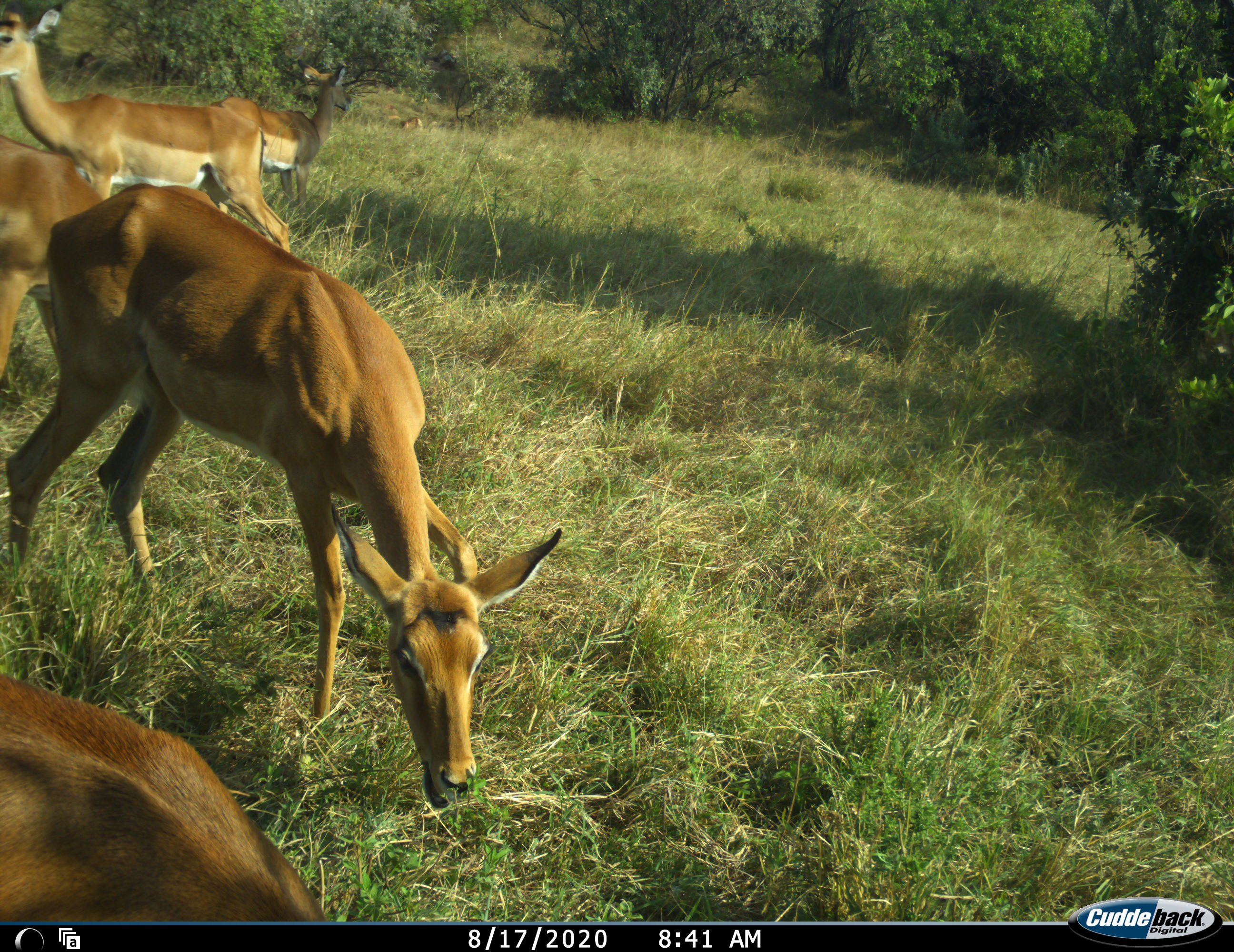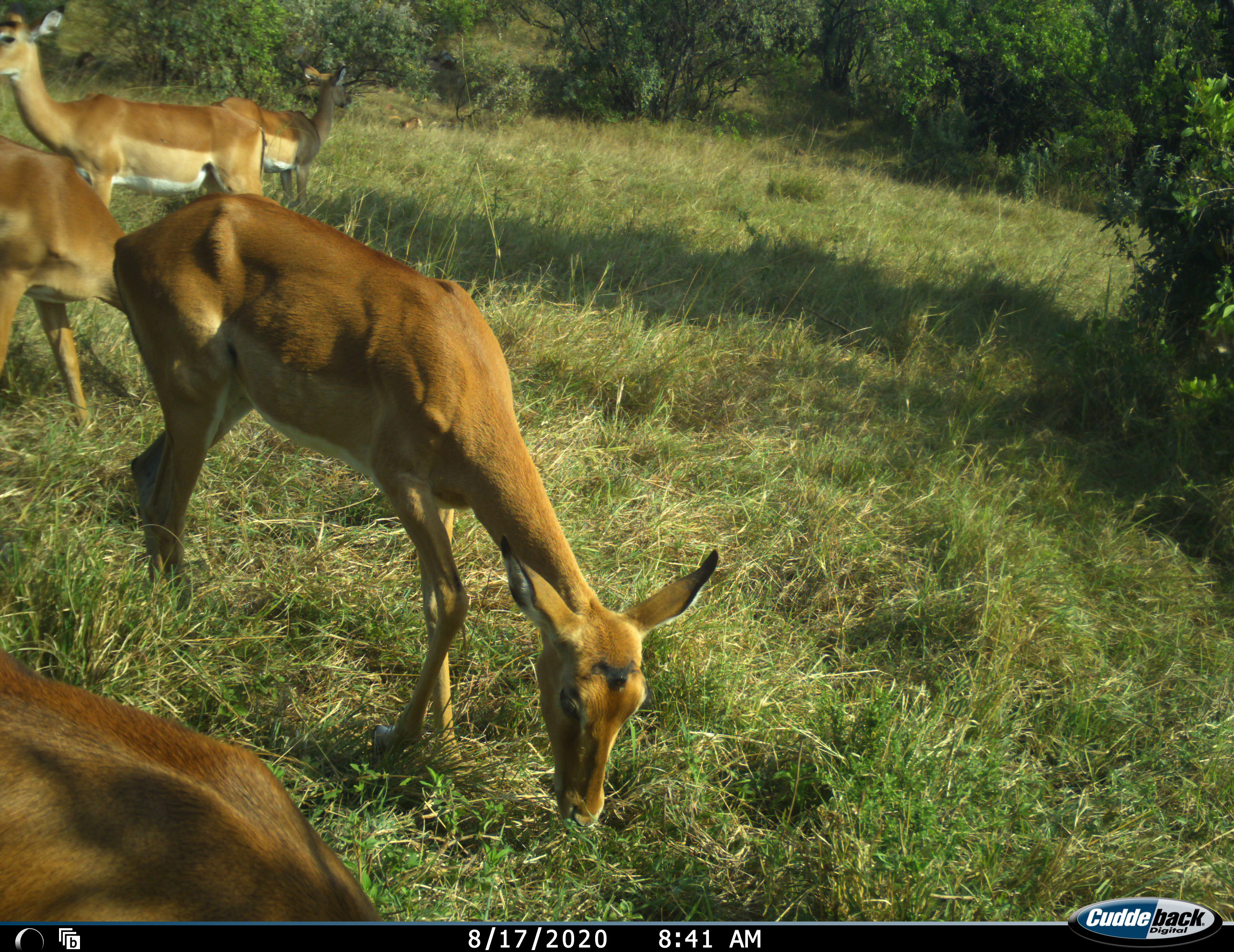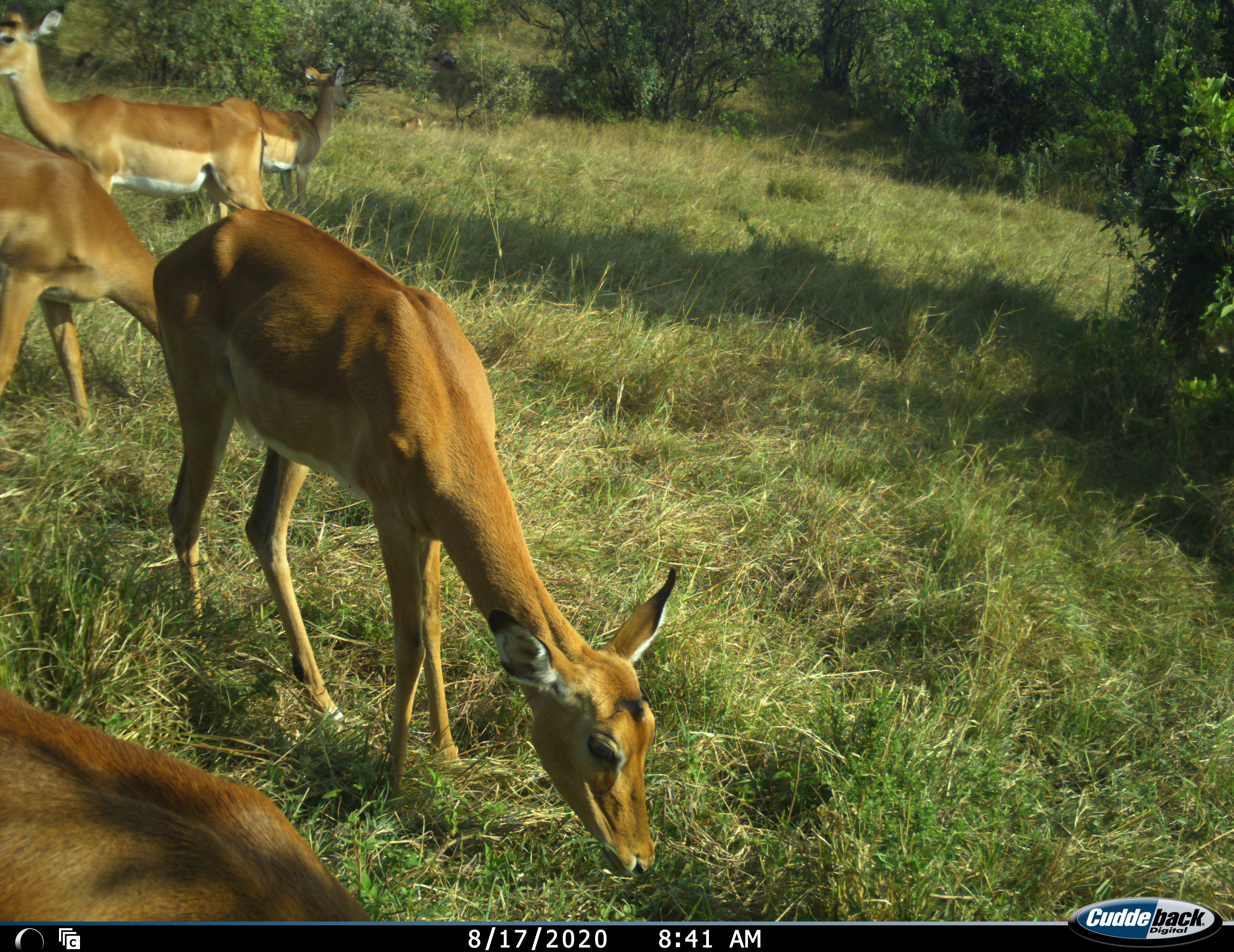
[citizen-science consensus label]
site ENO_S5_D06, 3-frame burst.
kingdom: Animalia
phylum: Chordata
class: Mammalia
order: Artiodactyla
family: Bovidae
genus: Aepyceros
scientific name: Aepyceros melampus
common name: impala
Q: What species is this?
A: Impala (Aepyceros melampus).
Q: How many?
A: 5.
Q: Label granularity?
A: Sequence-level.